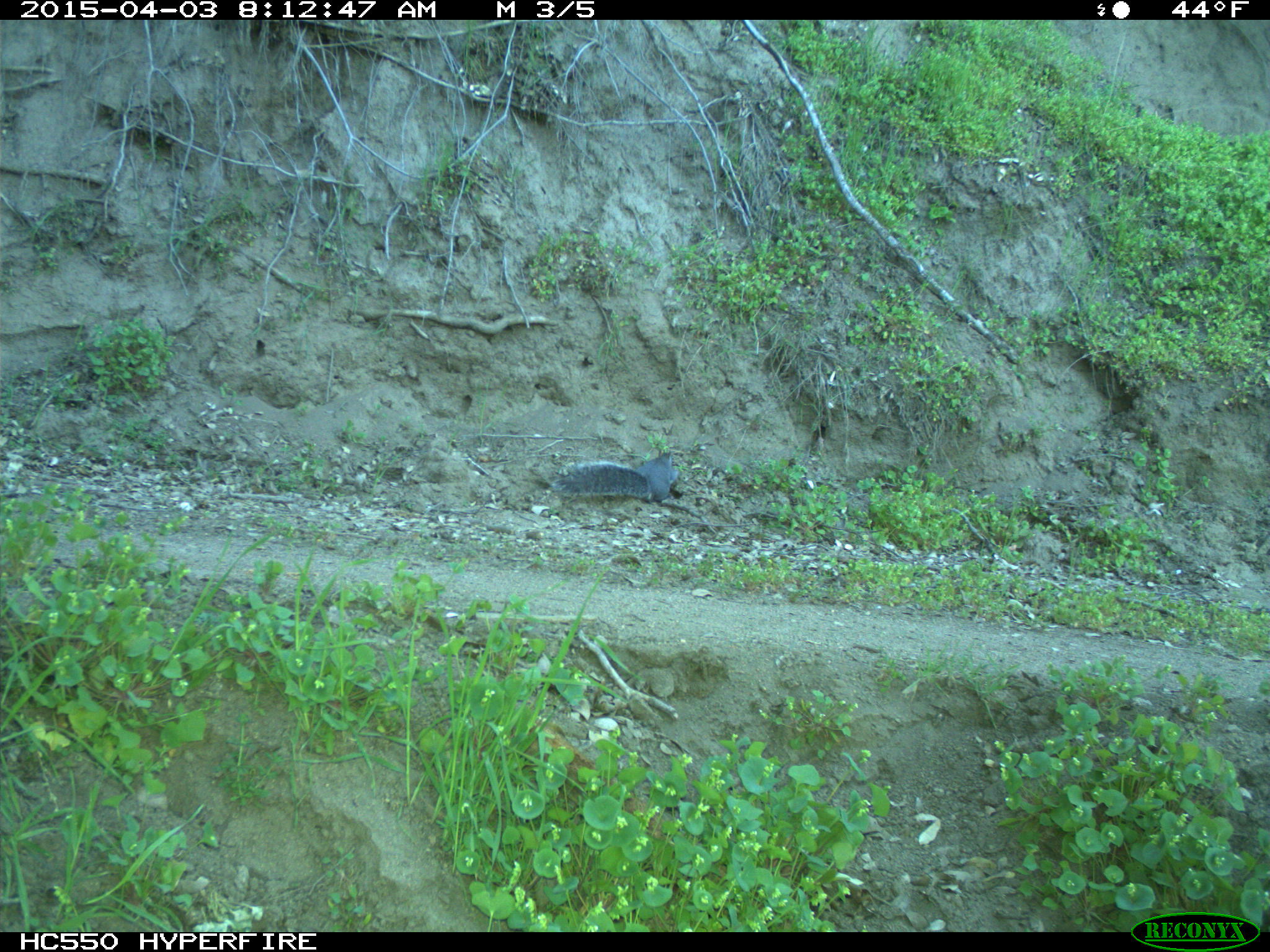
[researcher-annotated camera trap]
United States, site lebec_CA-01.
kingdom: Animalia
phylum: Chordata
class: Mammalia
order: Rodentia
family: Sciuridae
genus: Sciurus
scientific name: Sciurus carolinensis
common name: eastern gray squirrel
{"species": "Sciurus carolinensis (eastern gray squirrel)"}